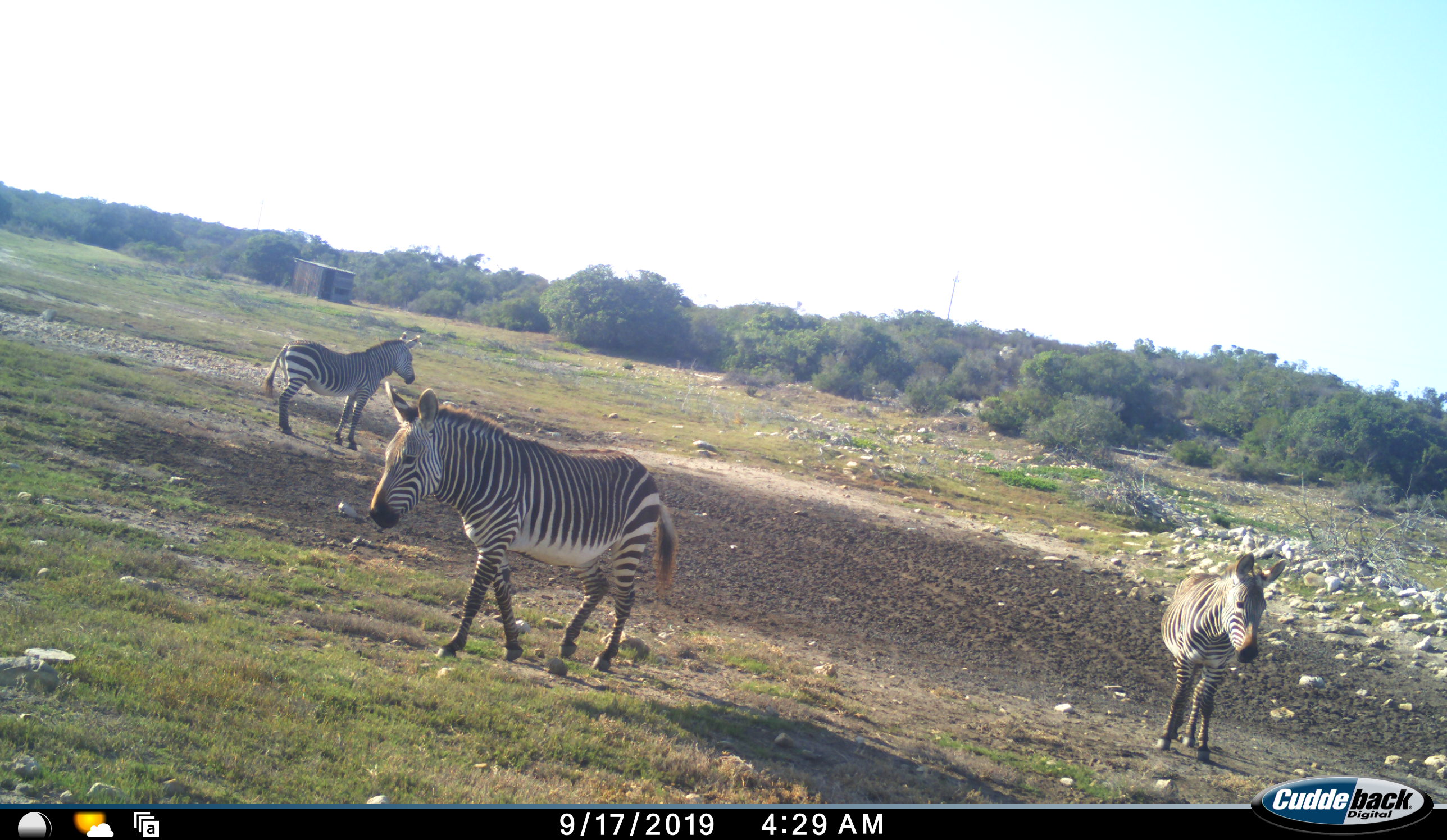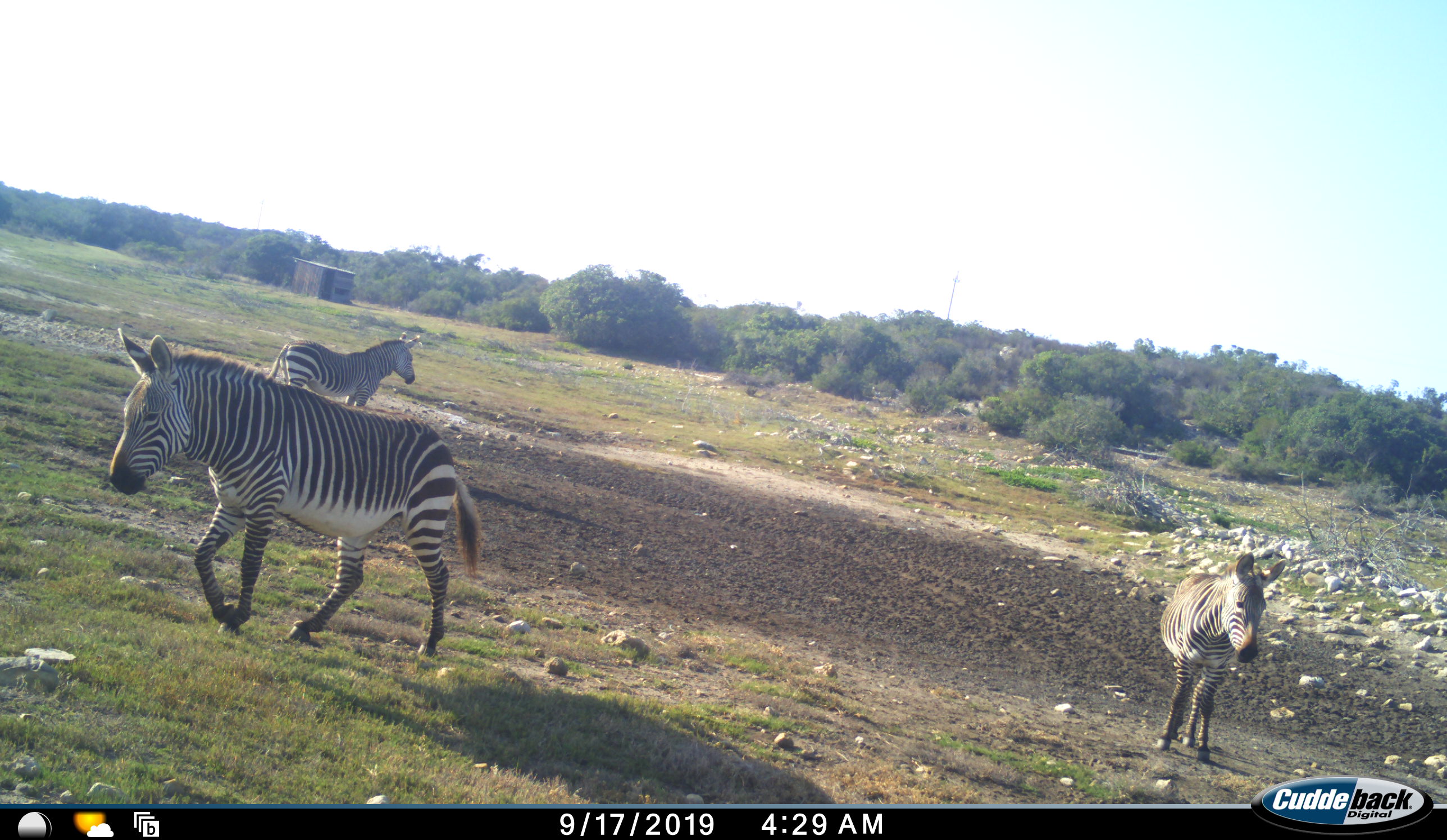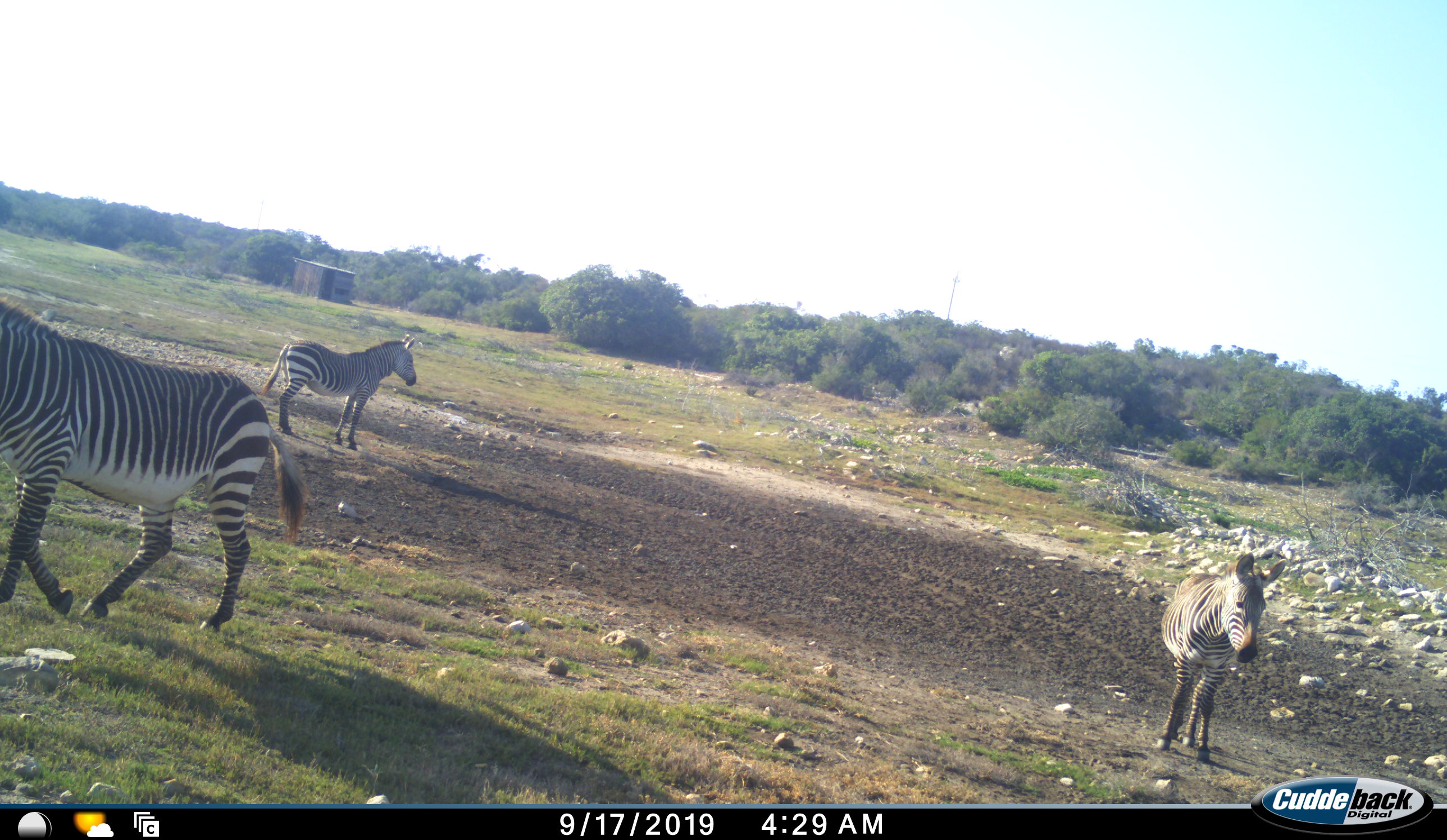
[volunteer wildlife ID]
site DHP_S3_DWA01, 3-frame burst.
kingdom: Animalia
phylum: Chordata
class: Mammalia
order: Perissodactyla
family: Equidae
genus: Equus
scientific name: Equus zebra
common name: mountain zebra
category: zebramountain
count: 3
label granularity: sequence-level